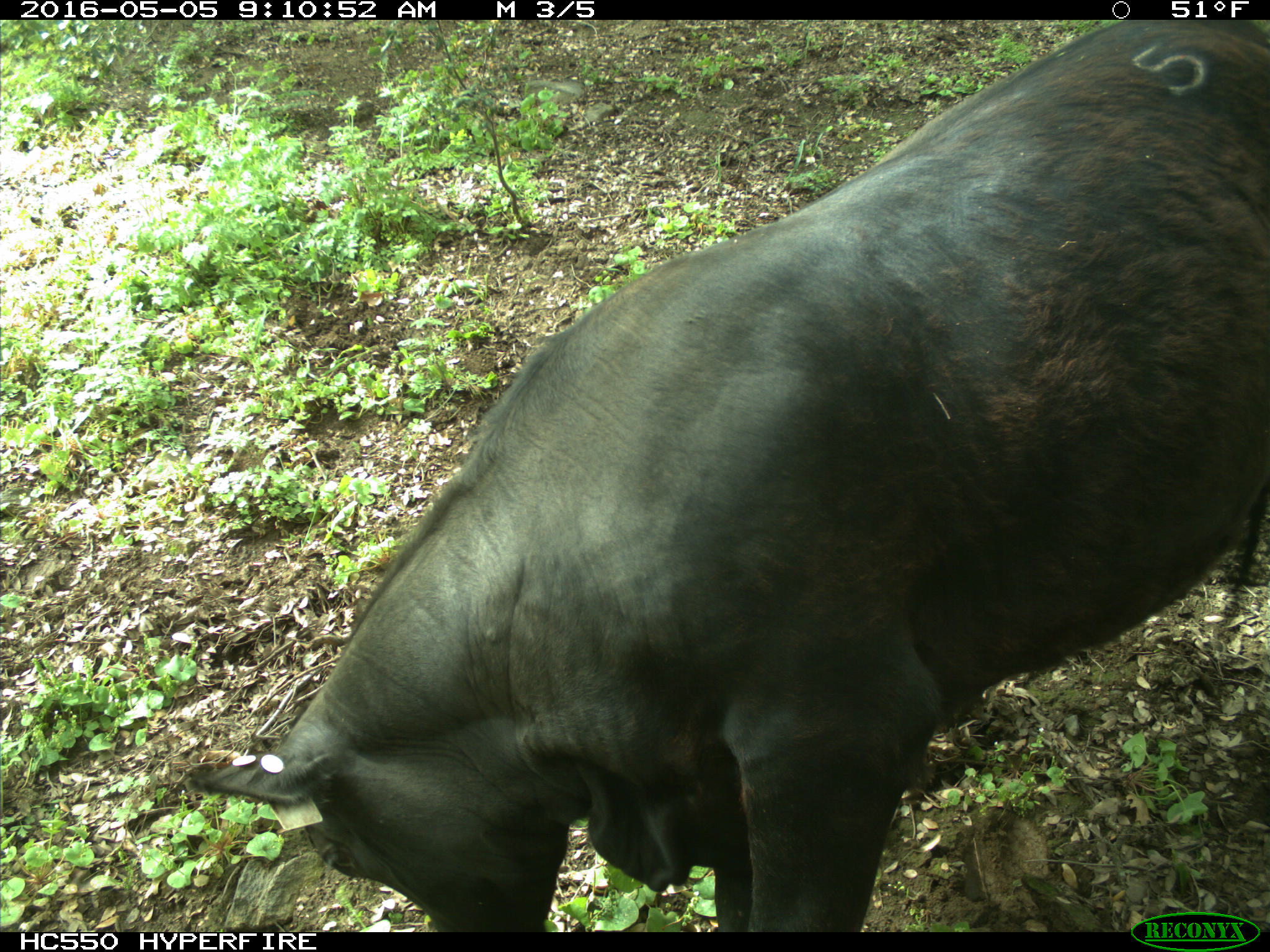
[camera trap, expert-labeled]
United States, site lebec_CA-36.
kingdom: Animalia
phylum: Chordata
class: Mammalia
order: Artiodactyla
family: Bovidae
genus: Bos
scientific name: Bos taurus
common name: domestic cow